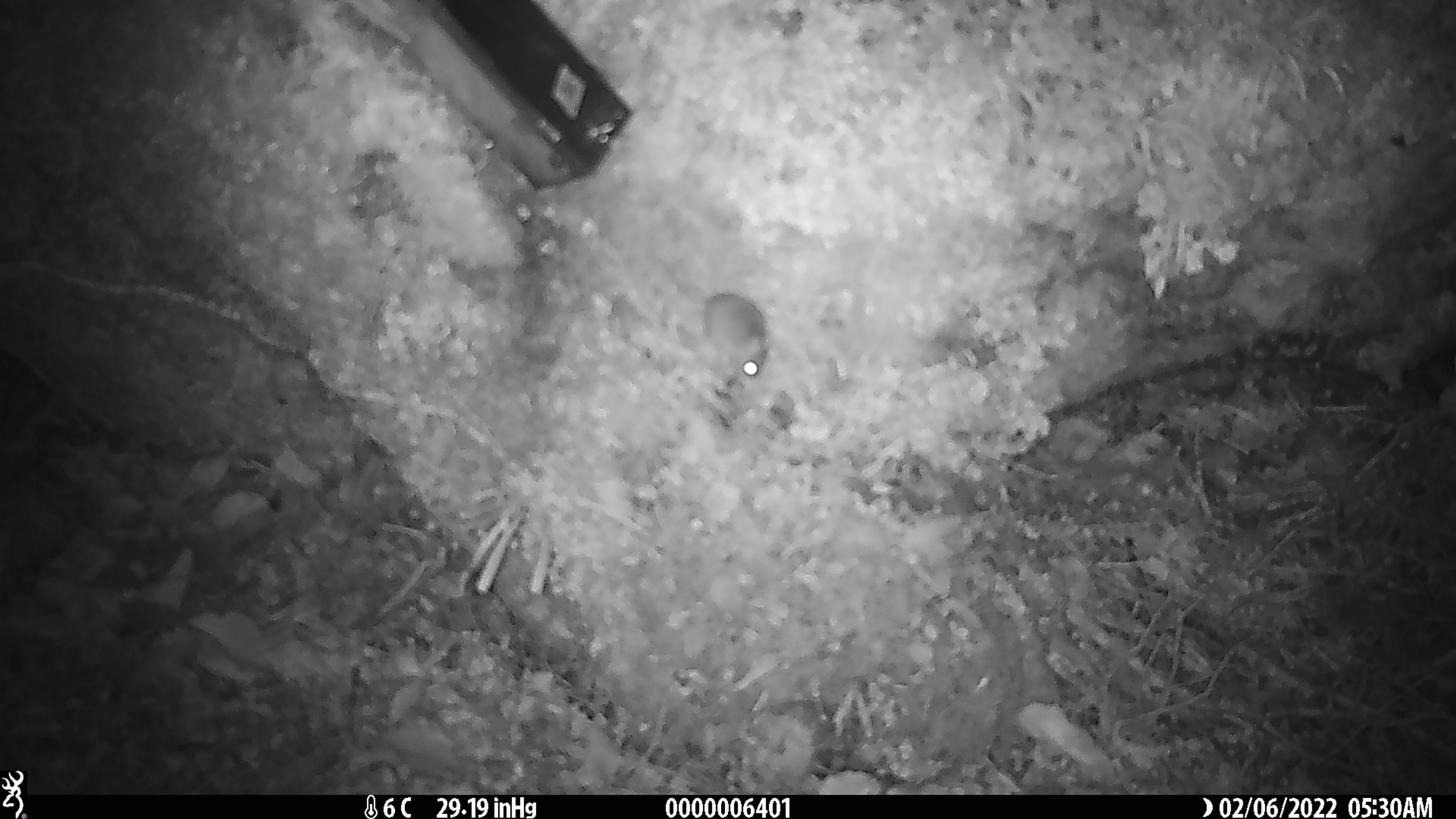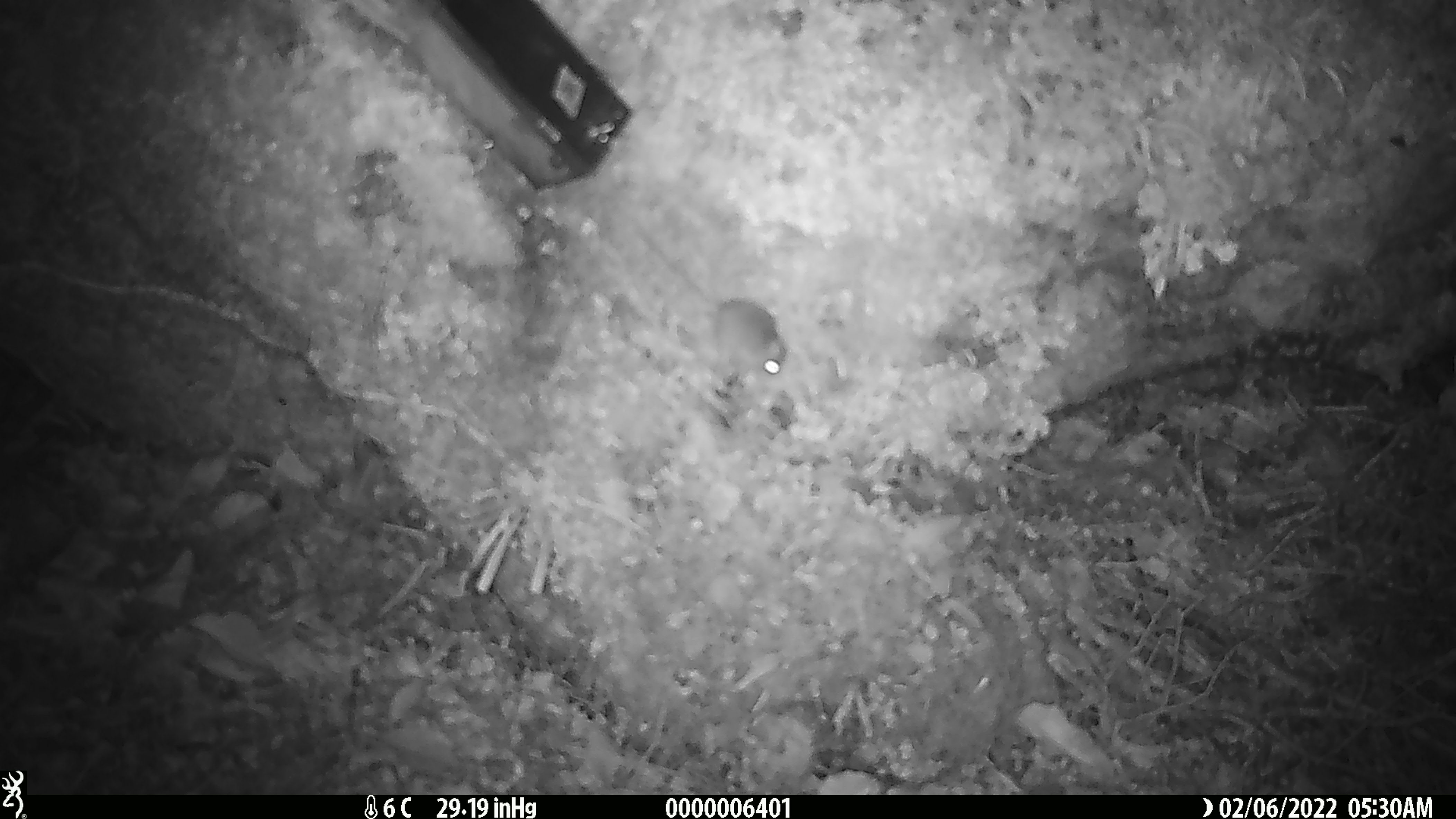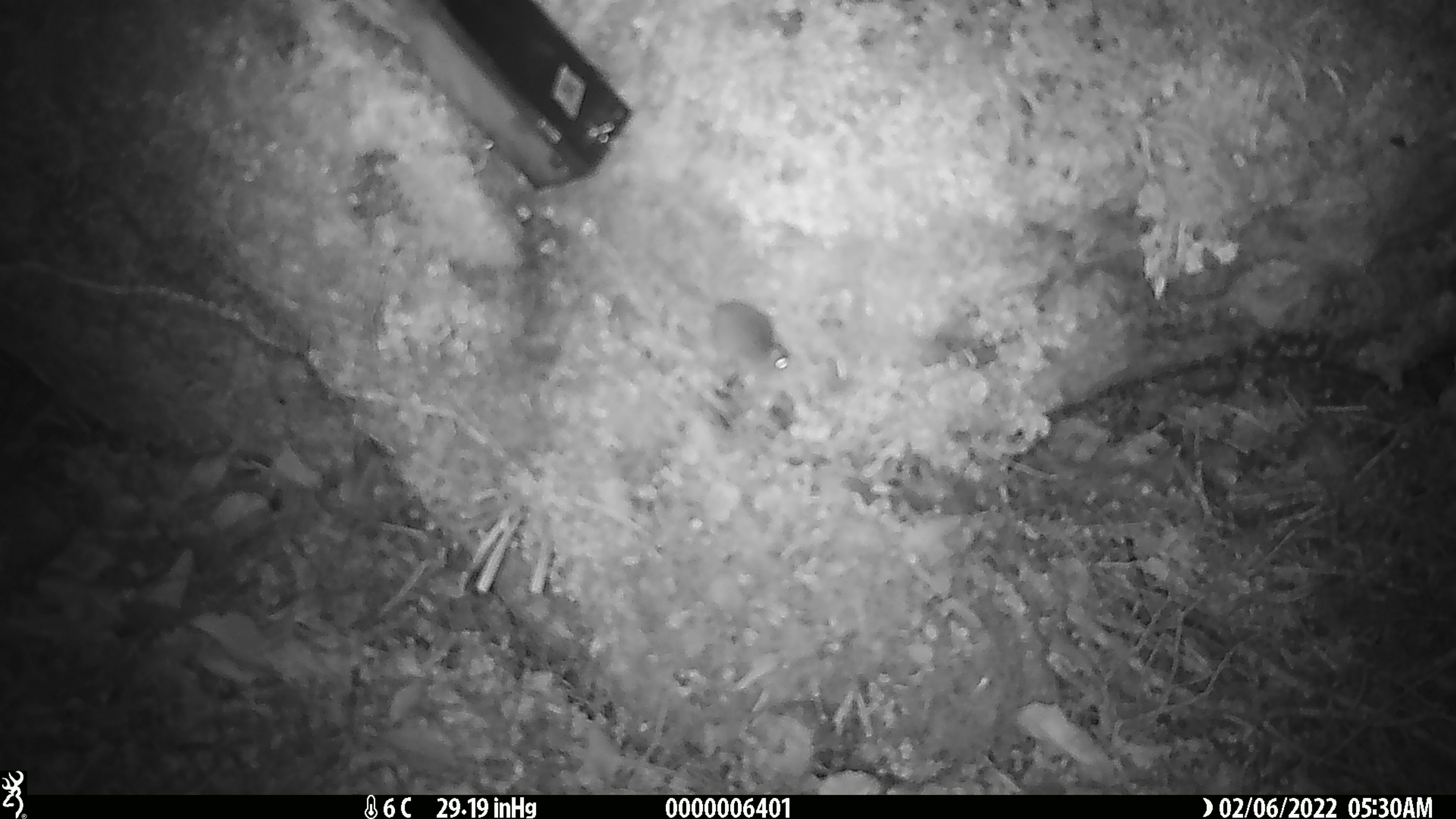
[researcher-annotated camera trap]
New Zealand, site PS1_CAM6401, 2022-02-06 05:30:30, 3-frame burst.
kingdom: Animalia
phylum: Chordata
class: Mammalia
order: Rodentia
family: Muridae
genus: Mus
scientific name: Mus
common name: mouse